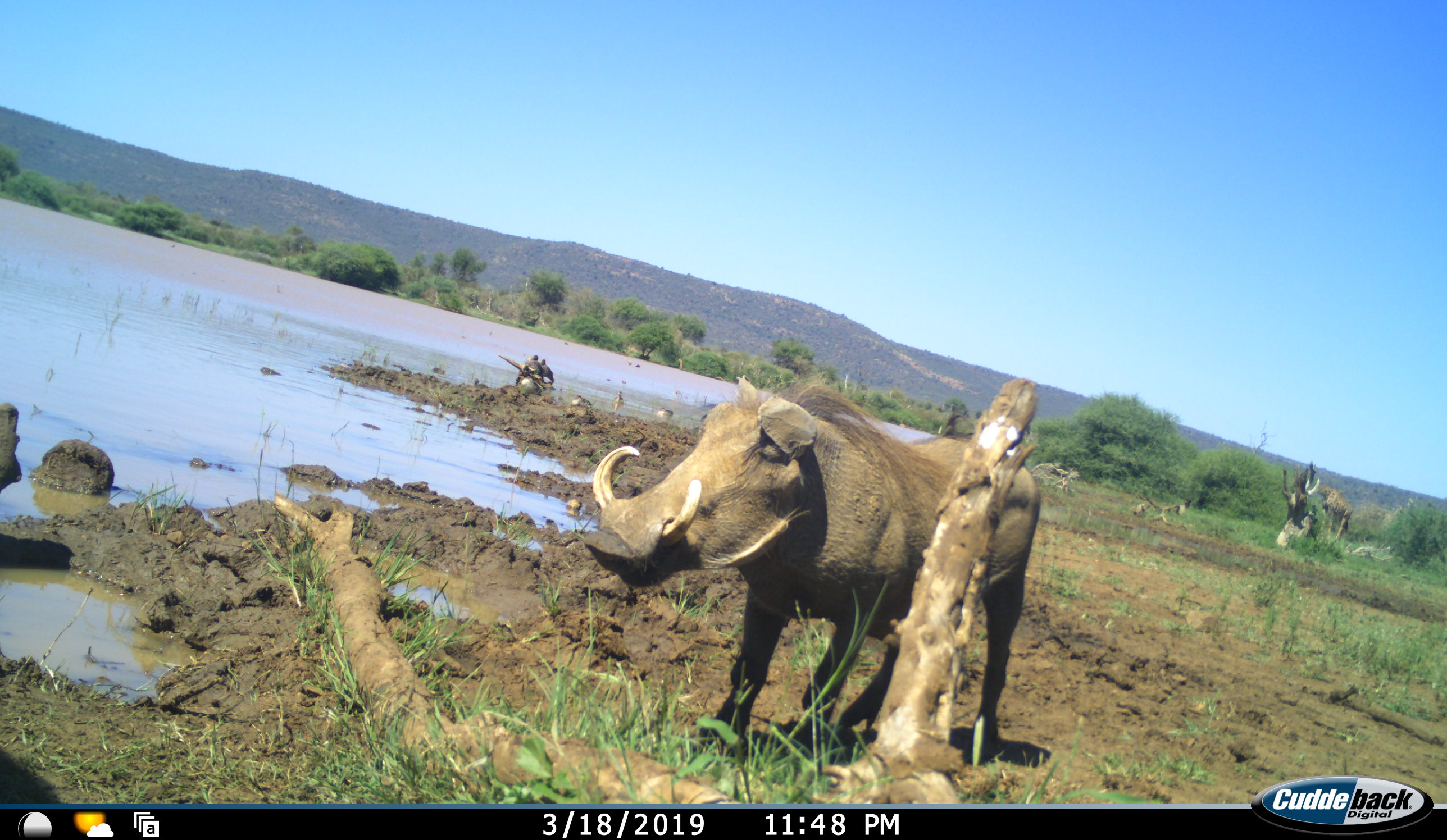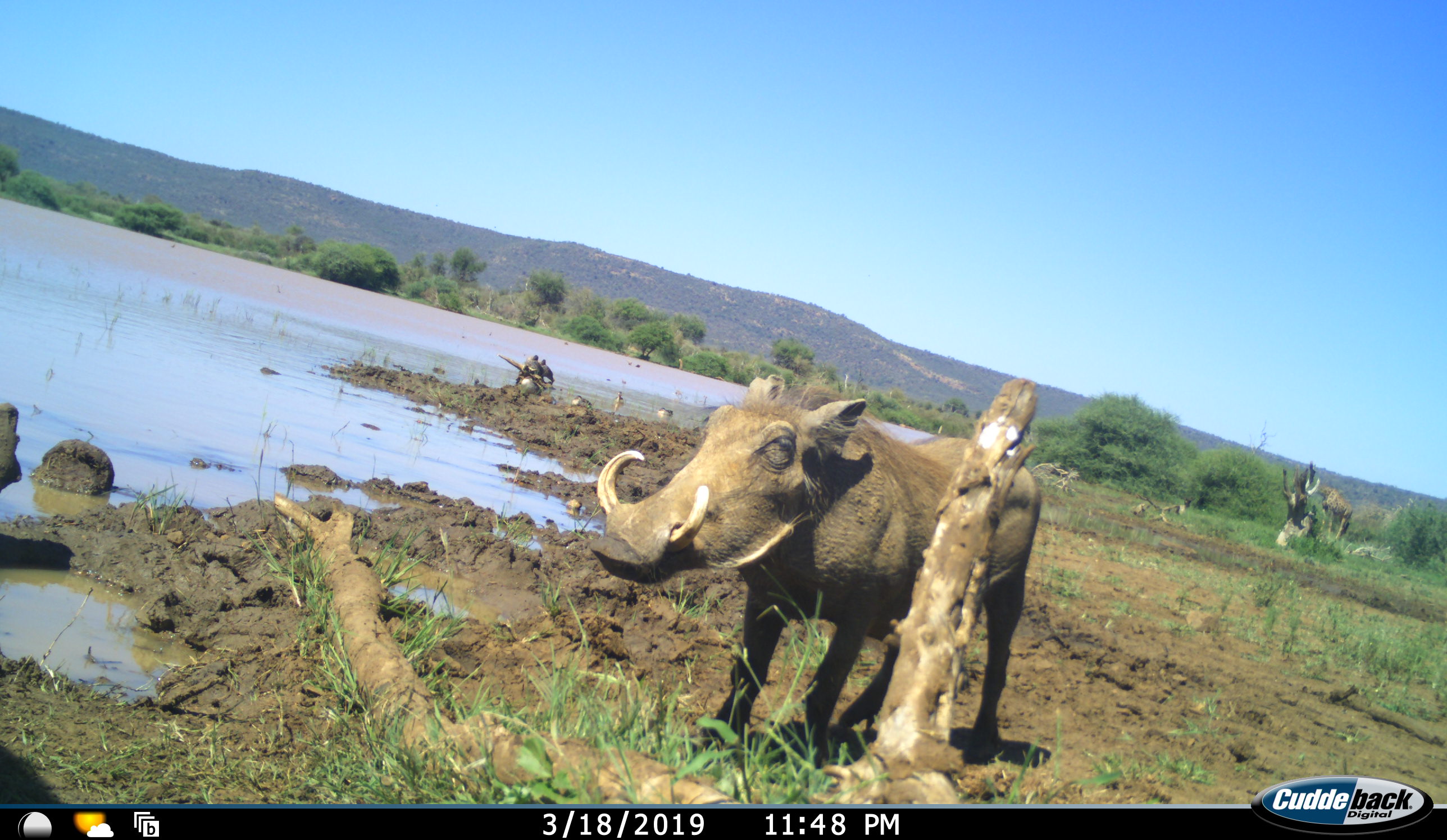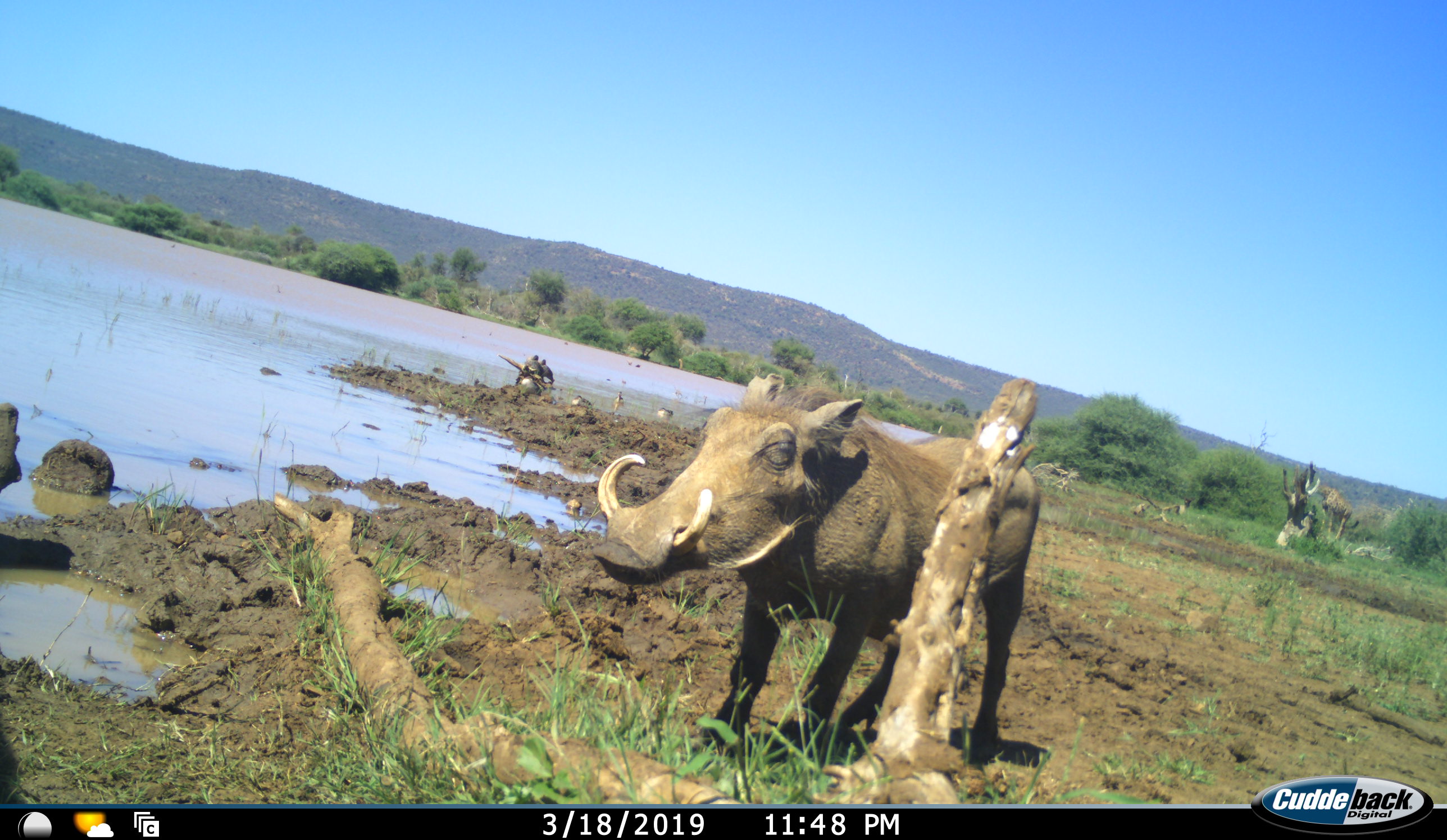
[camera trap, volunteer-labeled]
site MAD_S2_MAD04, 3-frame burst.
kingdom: Animalia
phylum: Chordata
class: Mammalia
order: Artiodactyla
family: Suidae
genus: Phacochoerus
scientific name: Phacochoerus africanus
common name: warthog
Warthog (Phacochoerus africanus), count 1. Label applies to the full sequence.